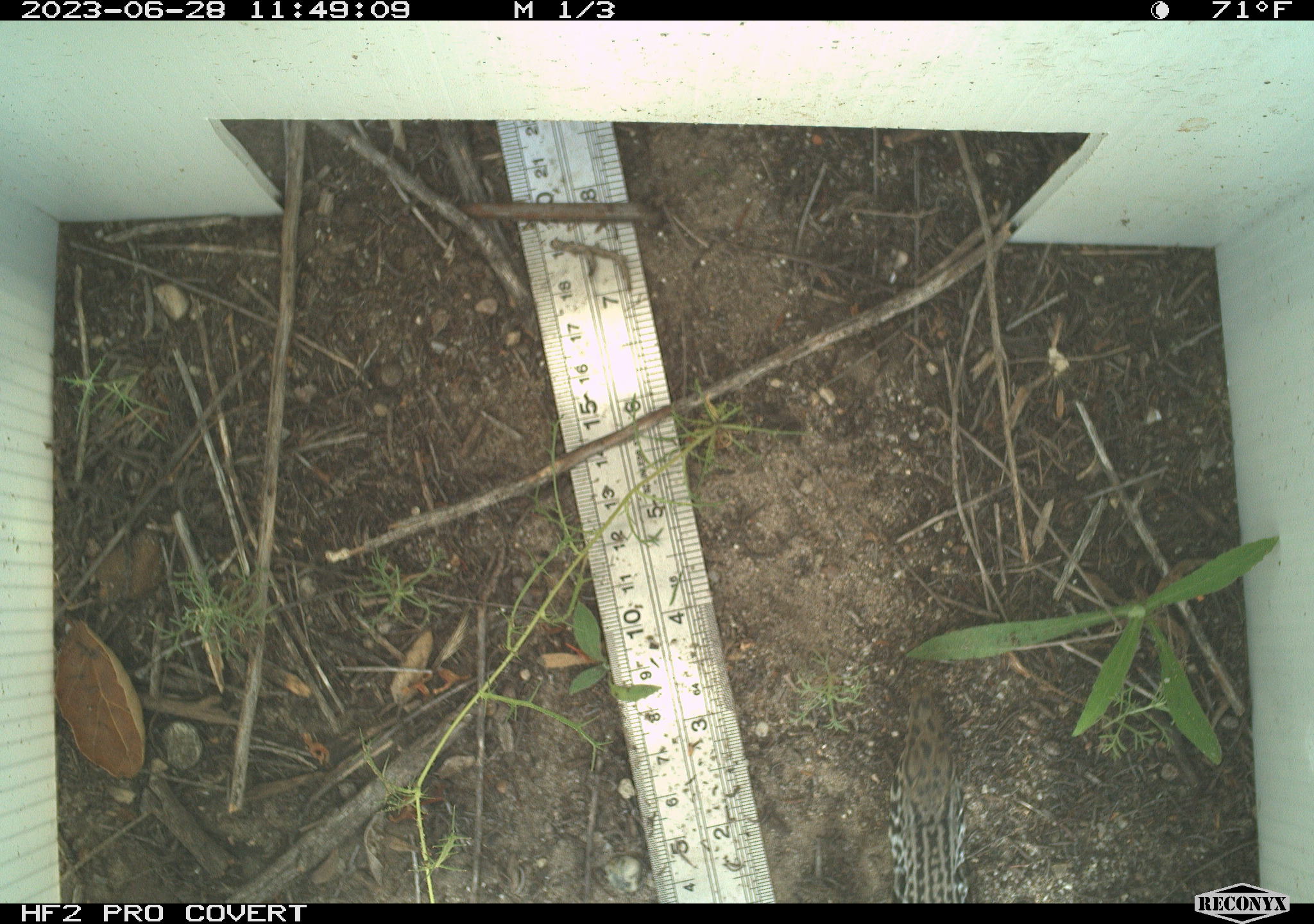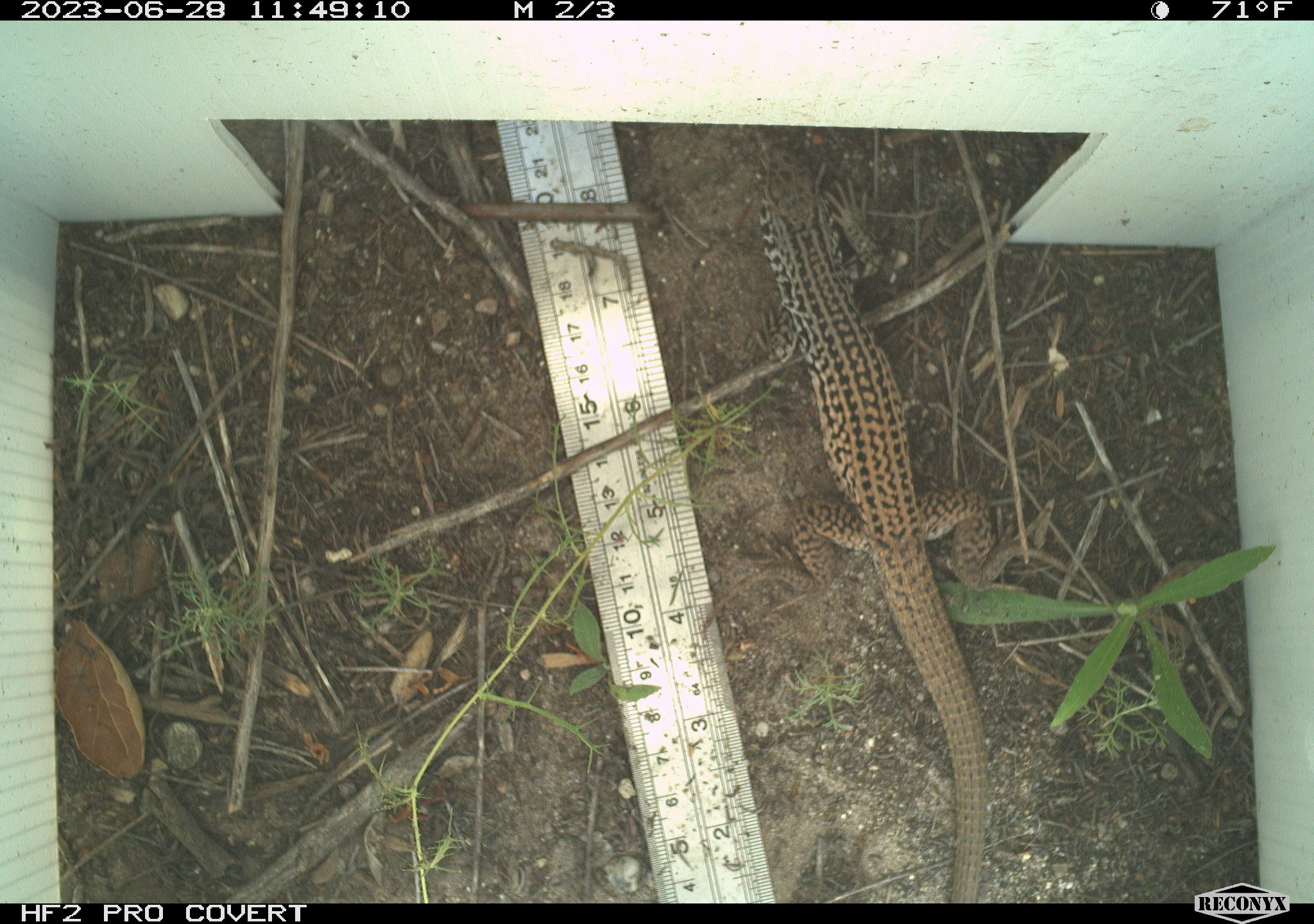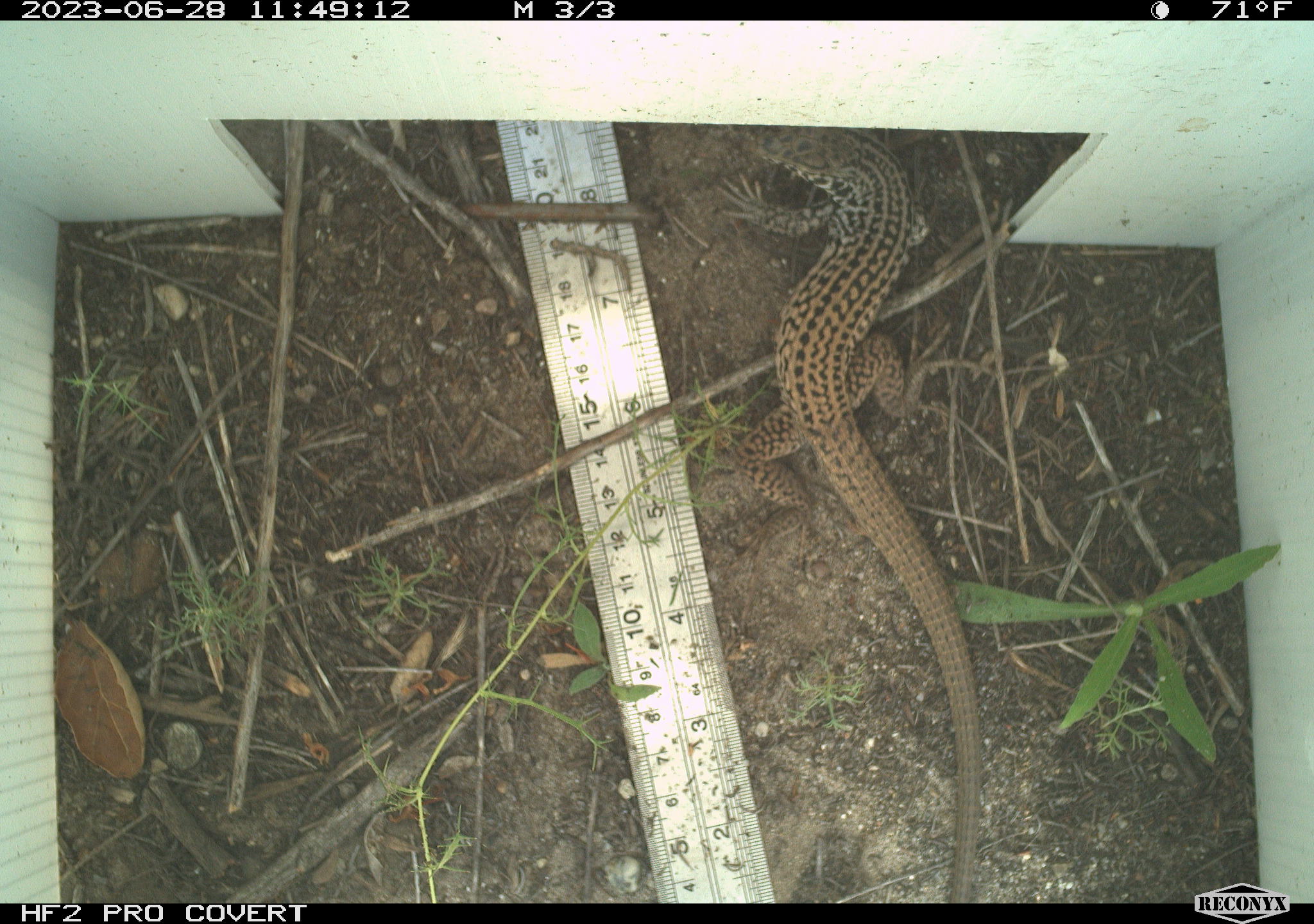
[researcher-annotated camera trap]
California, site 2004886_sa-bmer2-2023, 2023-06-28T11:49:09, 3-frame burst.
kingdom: Animalia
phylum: Chordata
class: Reptilia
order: Squamata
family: Teiidae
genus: Aspidoscelis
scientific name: Aspidoscelis tigris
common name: western whiptail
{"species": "western whiptail (Aspidoscelis tigris)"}